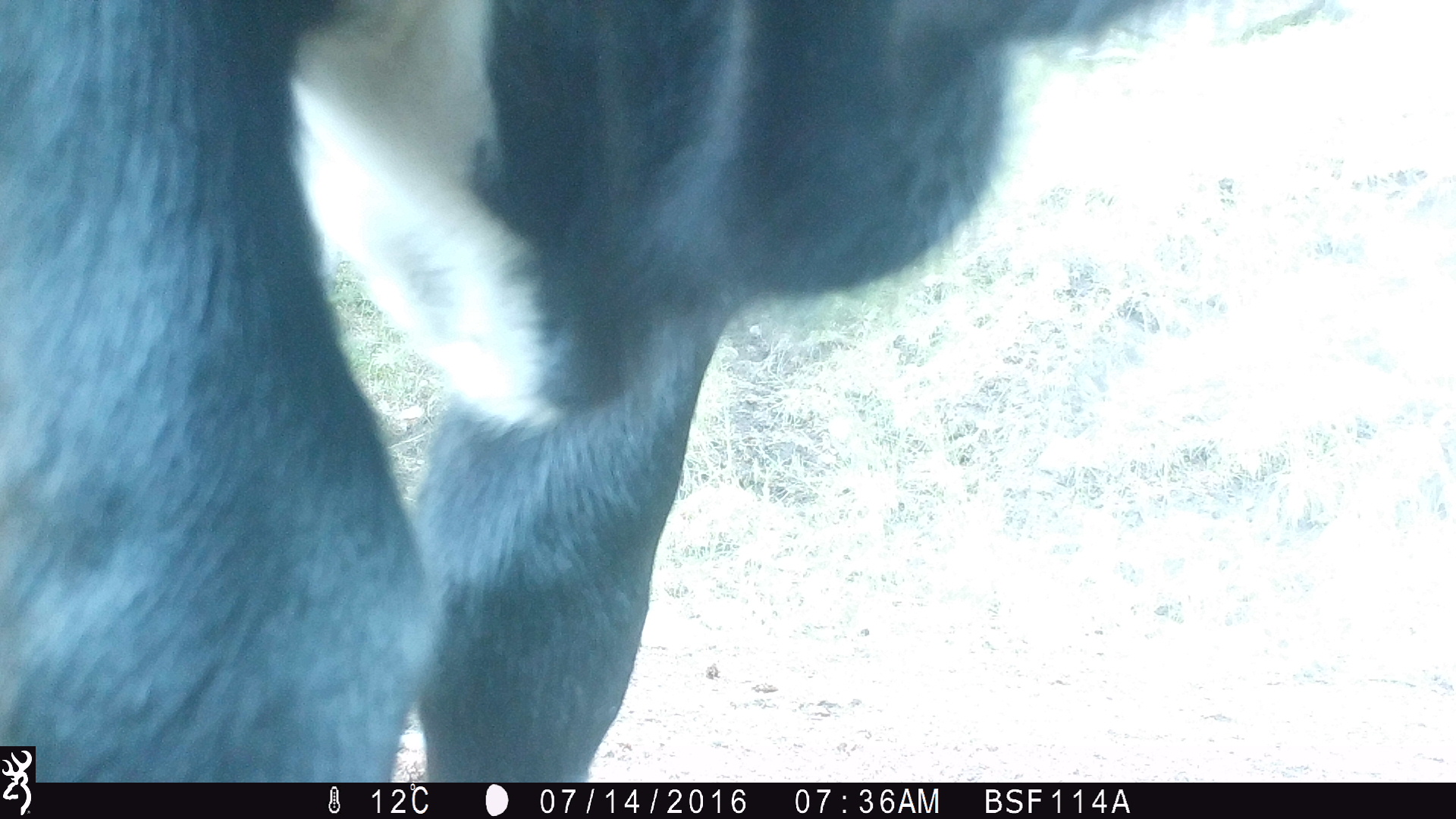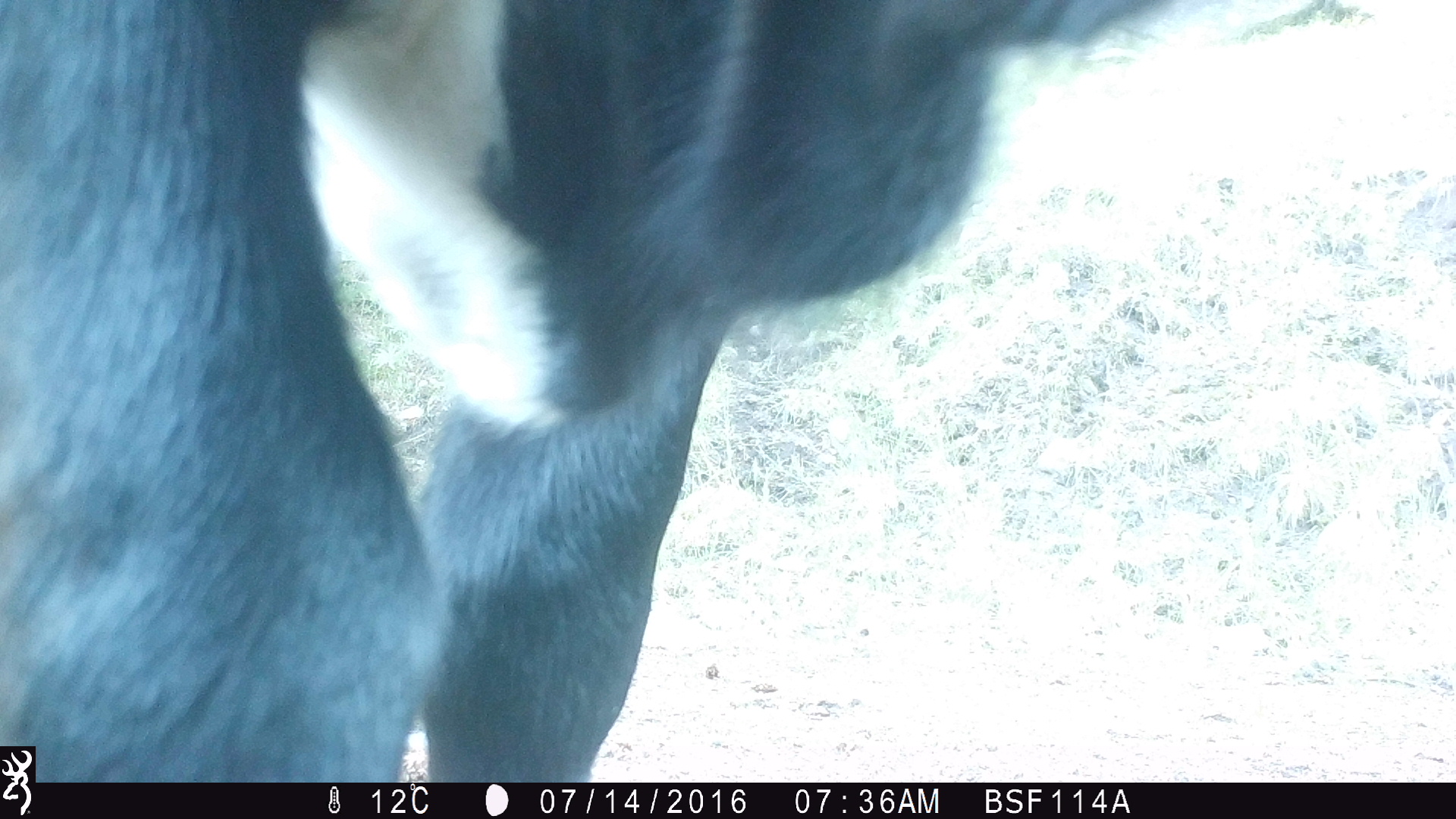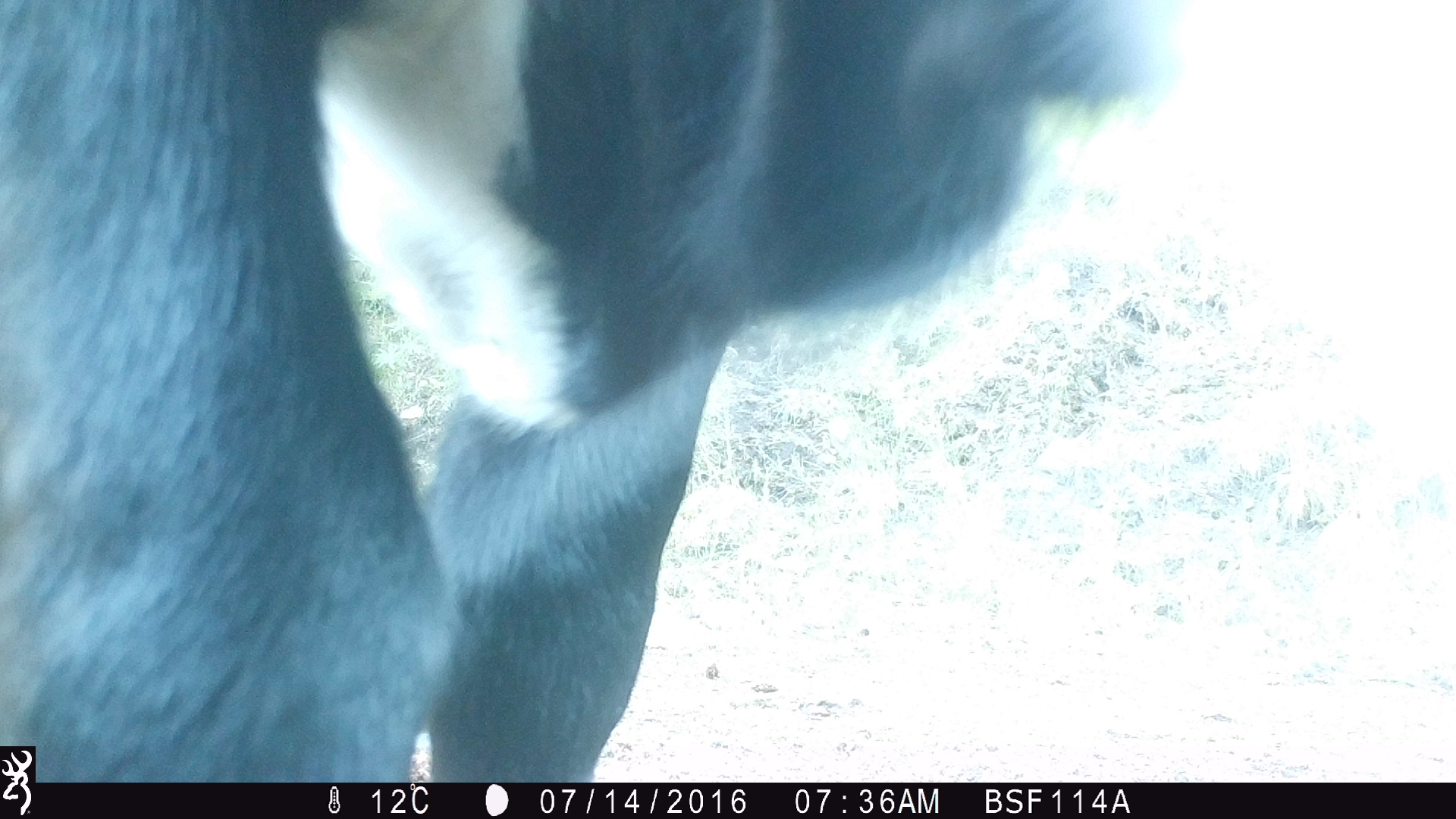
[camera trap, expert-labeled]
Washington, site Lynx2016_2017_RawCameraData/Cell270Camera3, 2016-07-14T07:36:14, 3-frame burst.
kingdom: Animalia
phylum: Chordata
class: Mammalia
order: Artiodactyla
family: Bovidae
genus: Bos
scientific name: Bos taurus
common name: domestic cattle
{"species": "domestic cattle (Bos taurus)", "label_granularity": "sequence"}